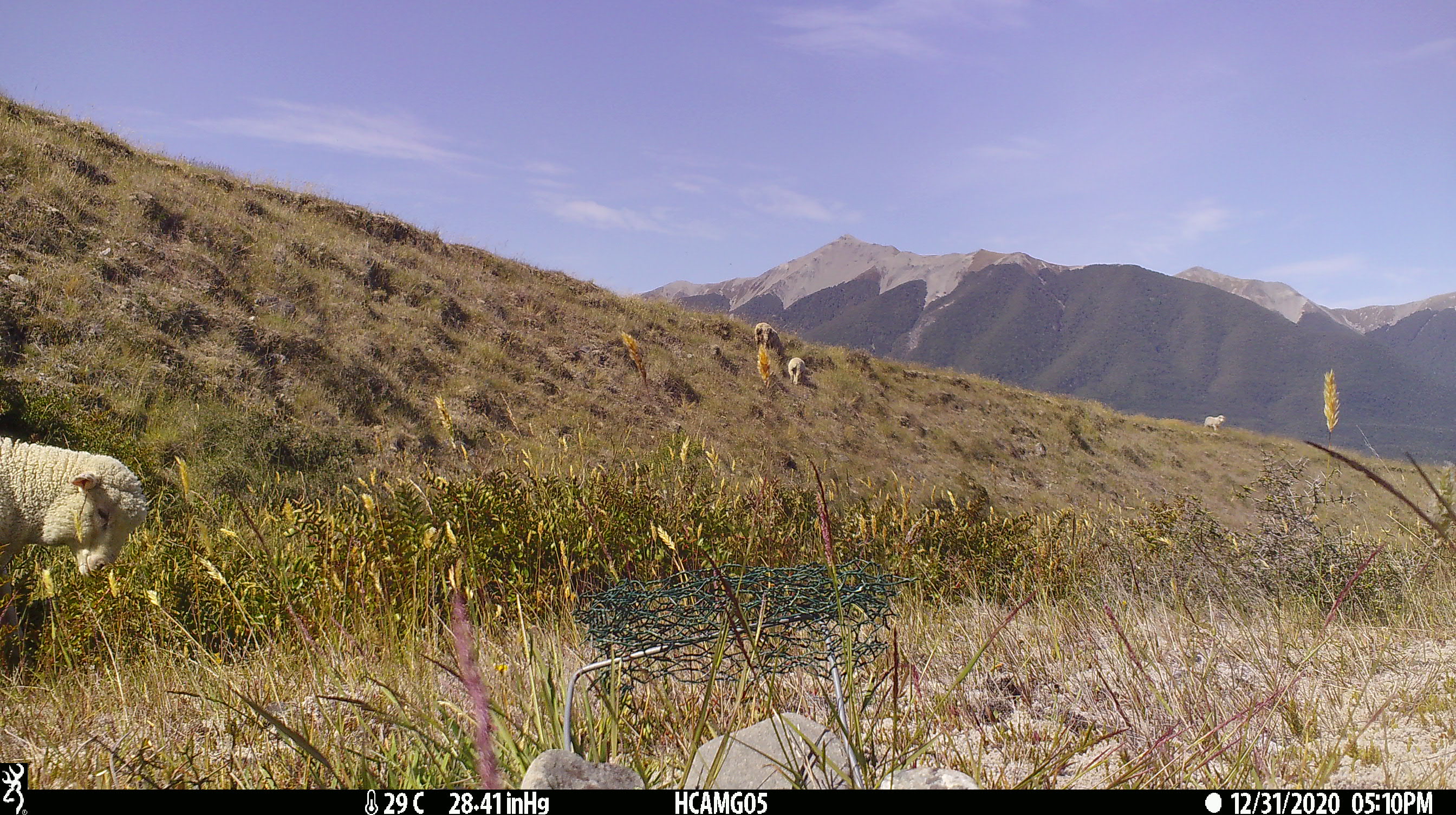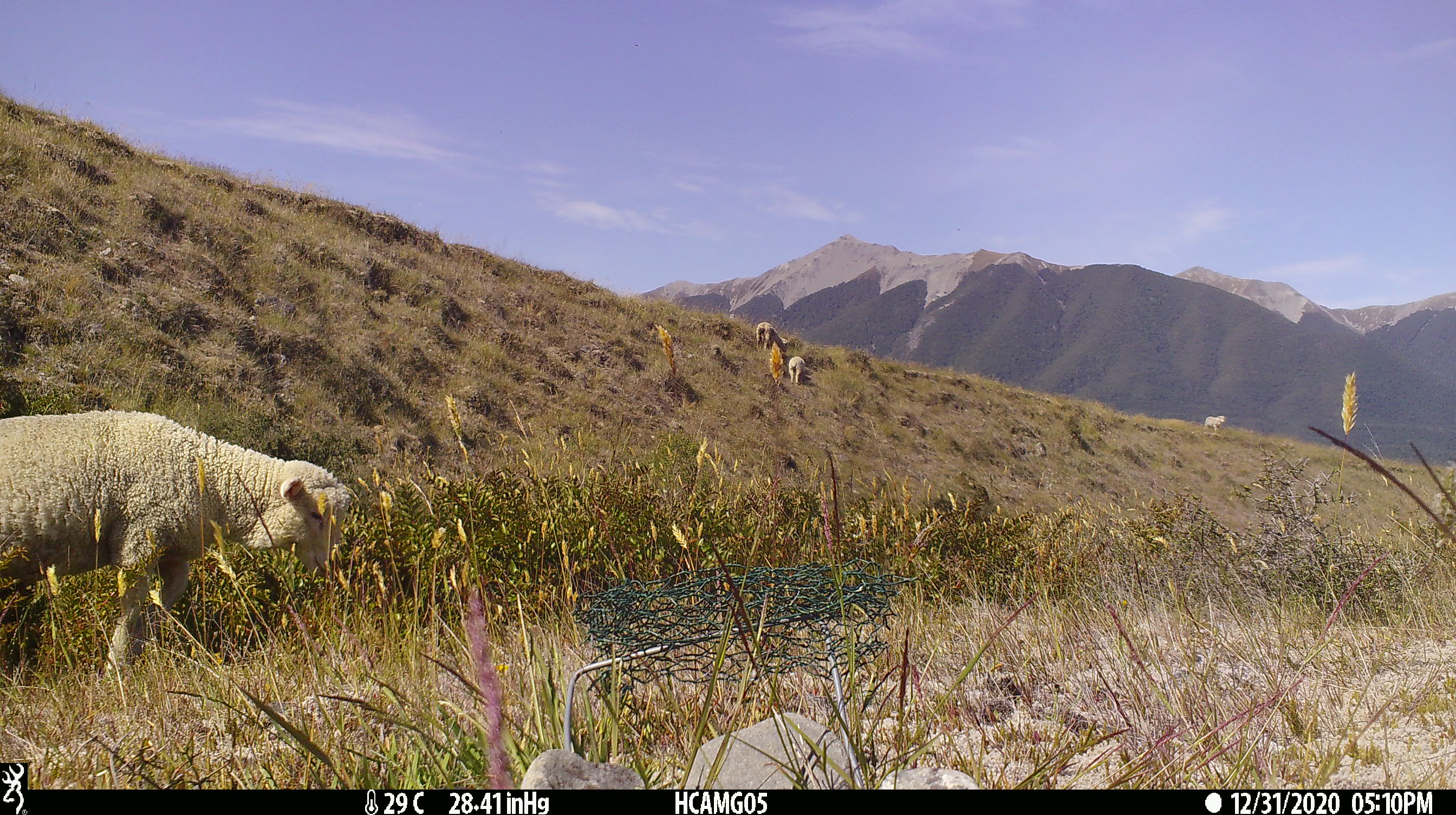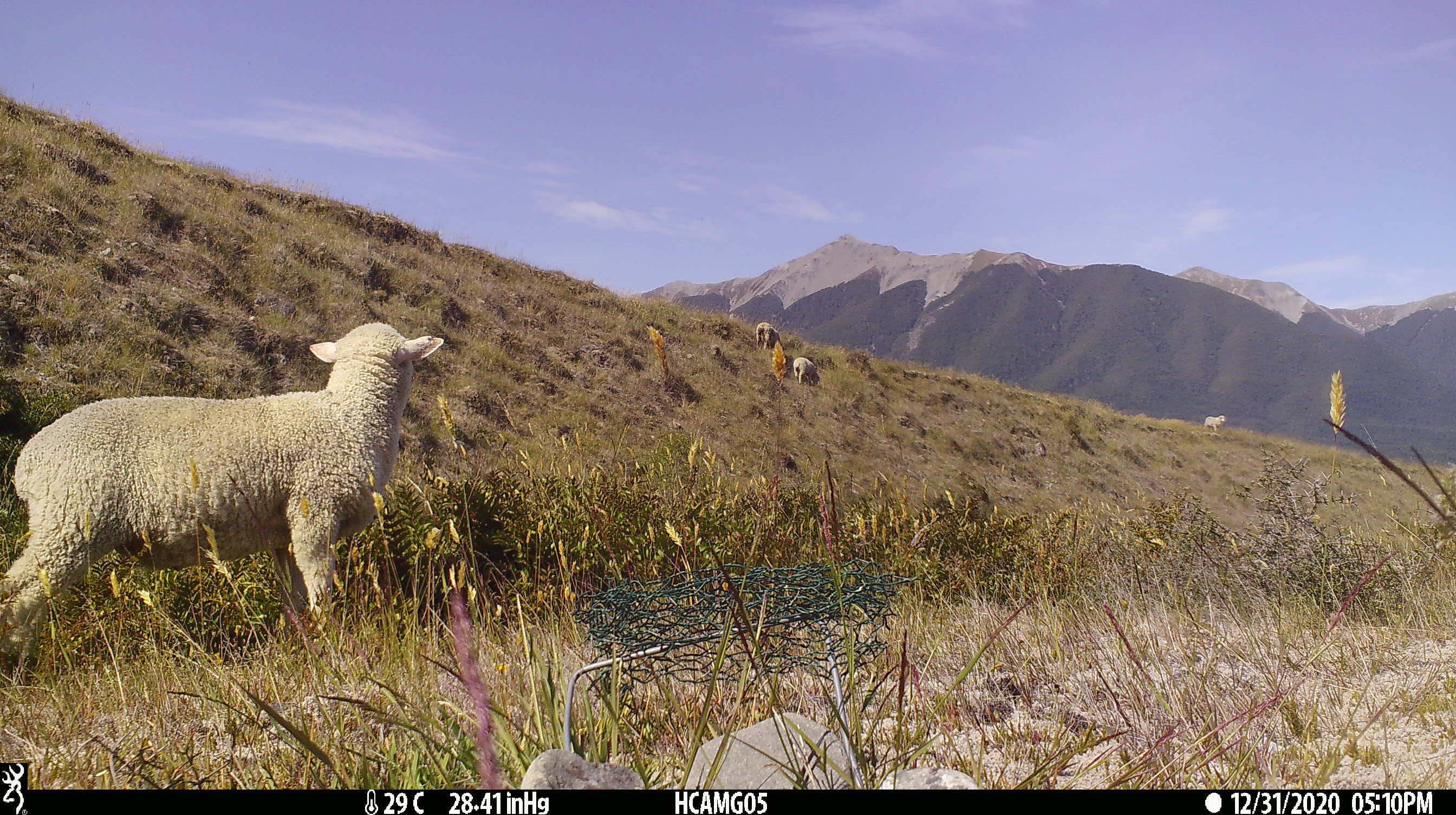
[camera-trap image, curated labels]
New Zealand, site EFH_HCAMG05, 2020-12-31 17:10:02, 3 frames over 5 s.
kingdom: Animalia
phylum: Chordata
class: Mammalia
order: Artiodactyla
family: Bovidae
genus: Ovis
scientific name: Ovis aries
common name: domestic sheep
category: sheep